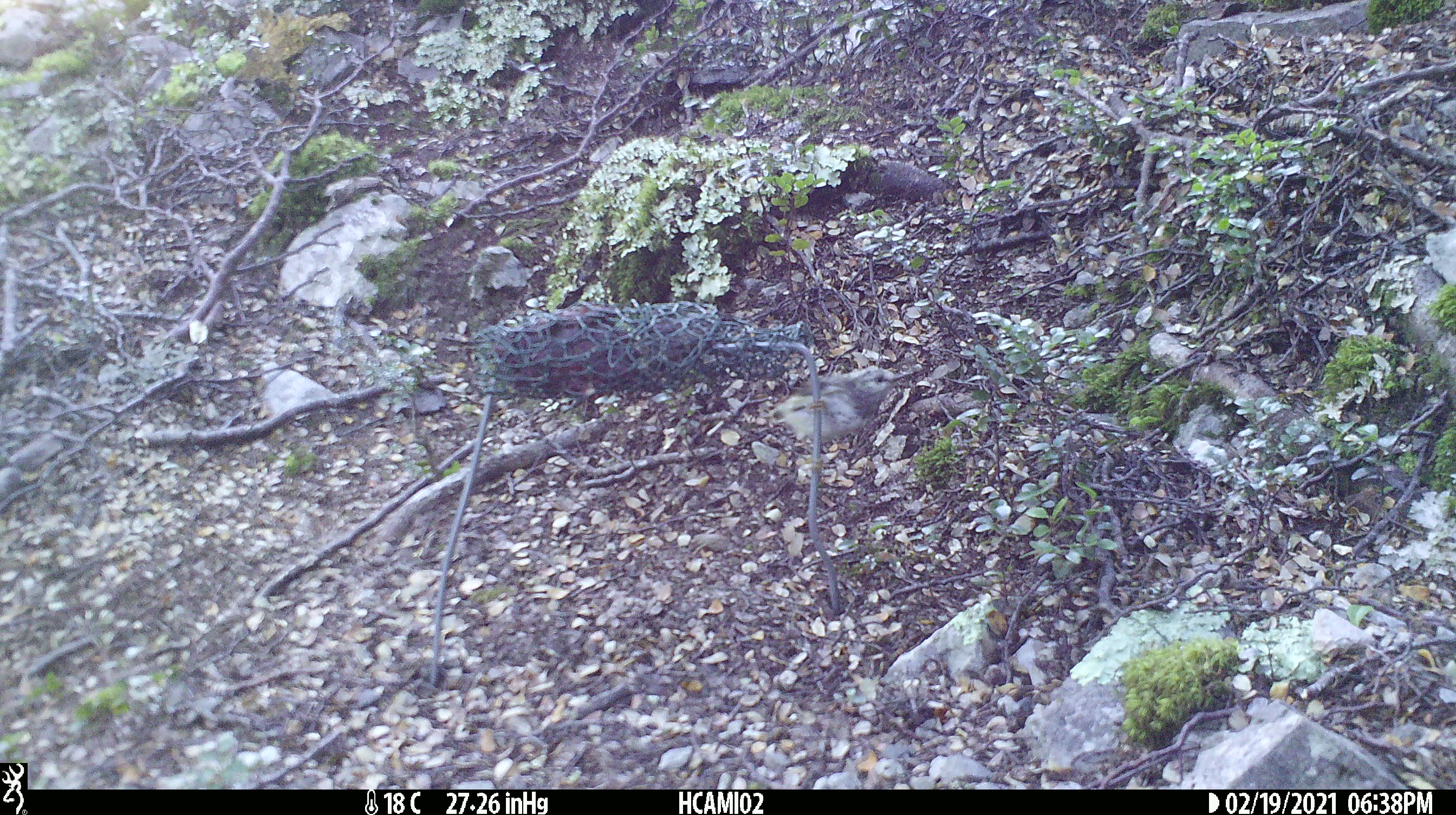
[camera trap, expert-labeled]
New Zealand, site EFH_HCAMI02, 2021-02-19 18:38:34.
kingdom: Animalia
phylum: Chordata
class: Aves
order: Passeriformes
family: Acanthisittidae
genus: Acanthisitta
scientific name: Acanthisitta chloris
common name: rifleman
Rifleman (Acanthisitta chloris).